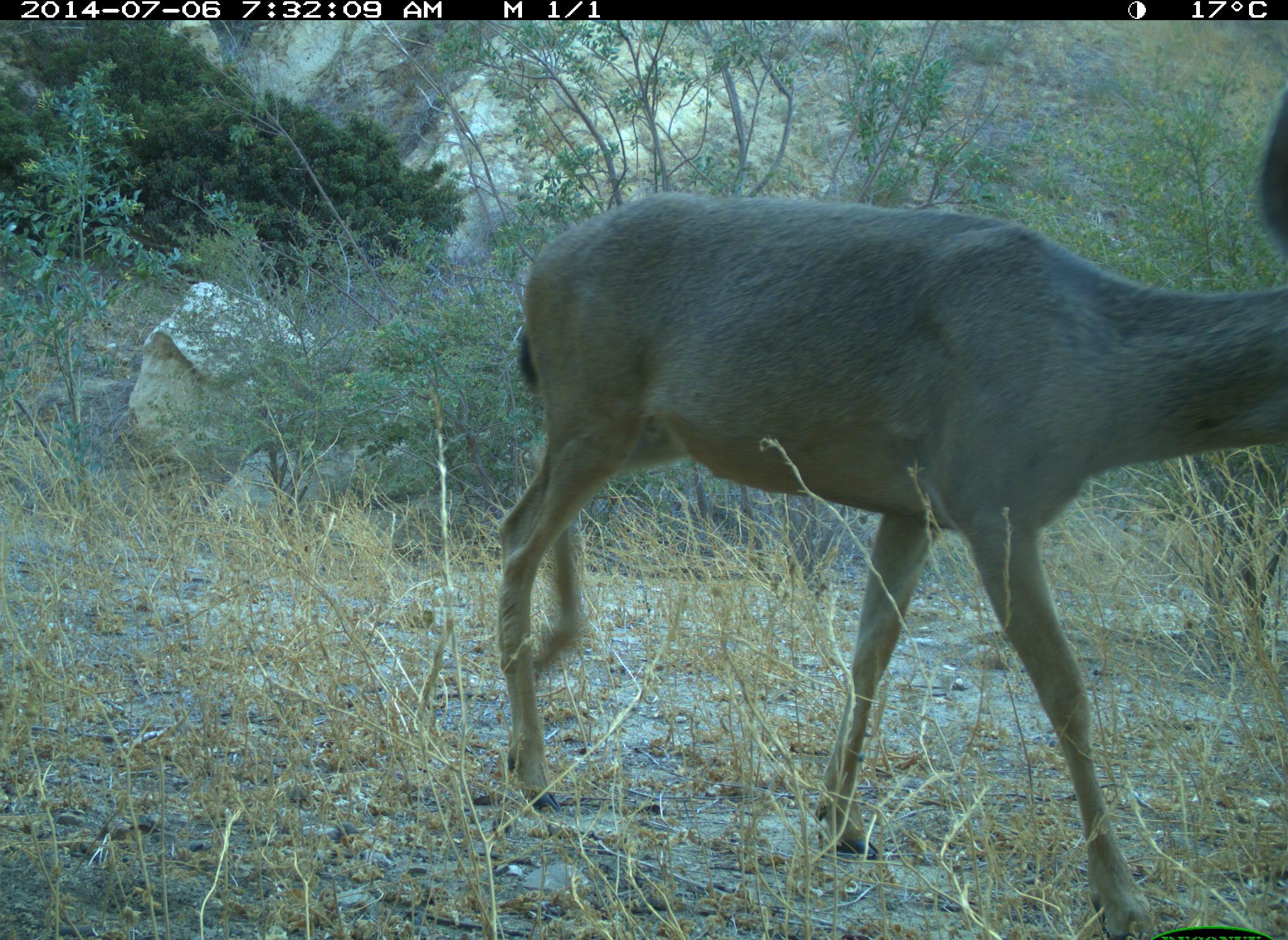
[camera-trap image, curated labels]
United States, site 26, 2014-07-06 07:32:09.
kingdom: Animalia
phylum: Chordata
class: Mammalia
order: Artiodactyla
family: Cervidae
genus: Odocoileus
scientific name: Odocoileus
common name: deer